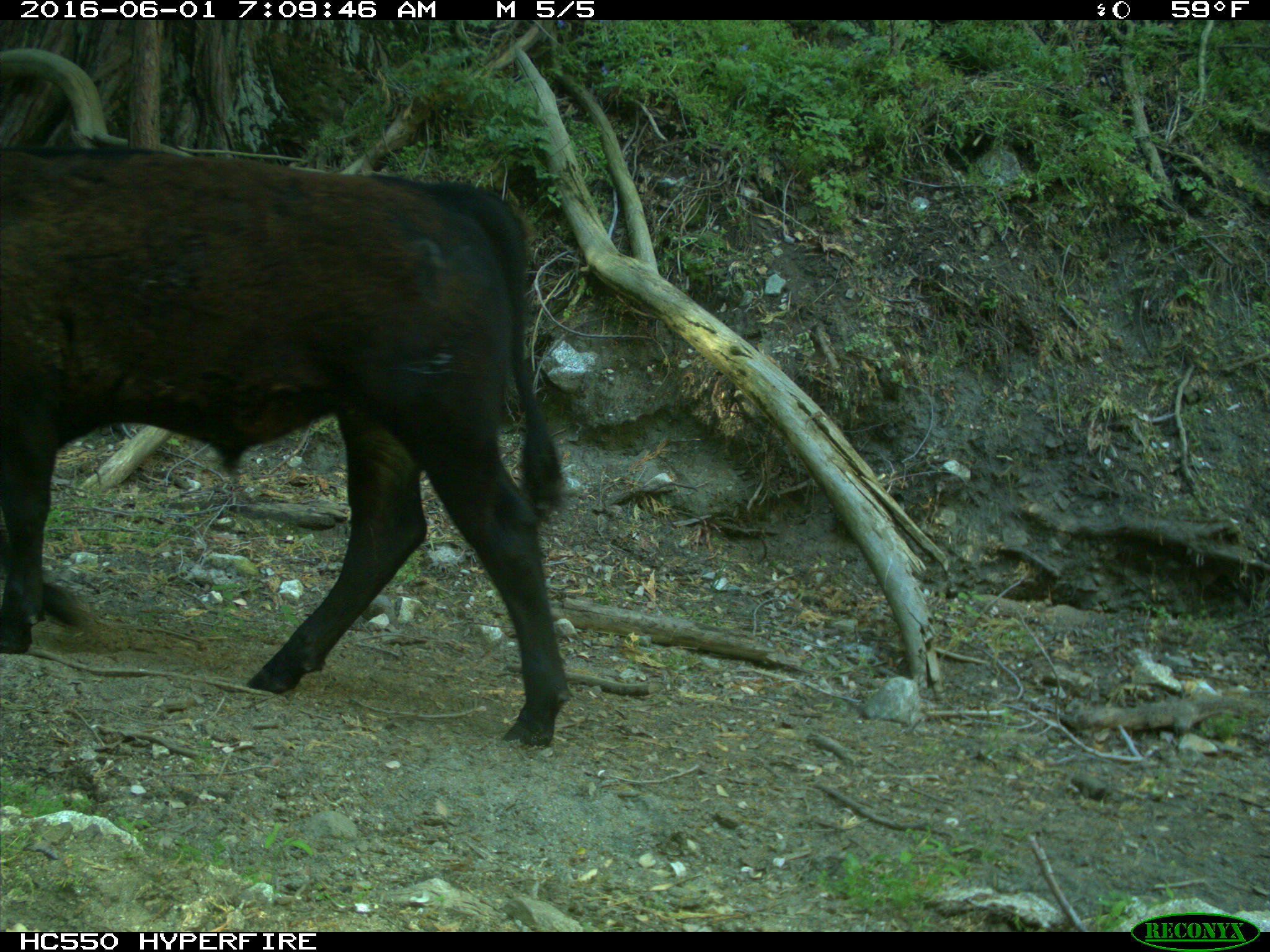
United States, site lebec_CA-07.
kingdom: Animalia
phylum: Chordata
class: Mammalia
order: Artiodactyla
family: Bovidae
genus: Bos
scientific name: Bos taurus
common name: domestic cow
Bos taurus (domestic cow).